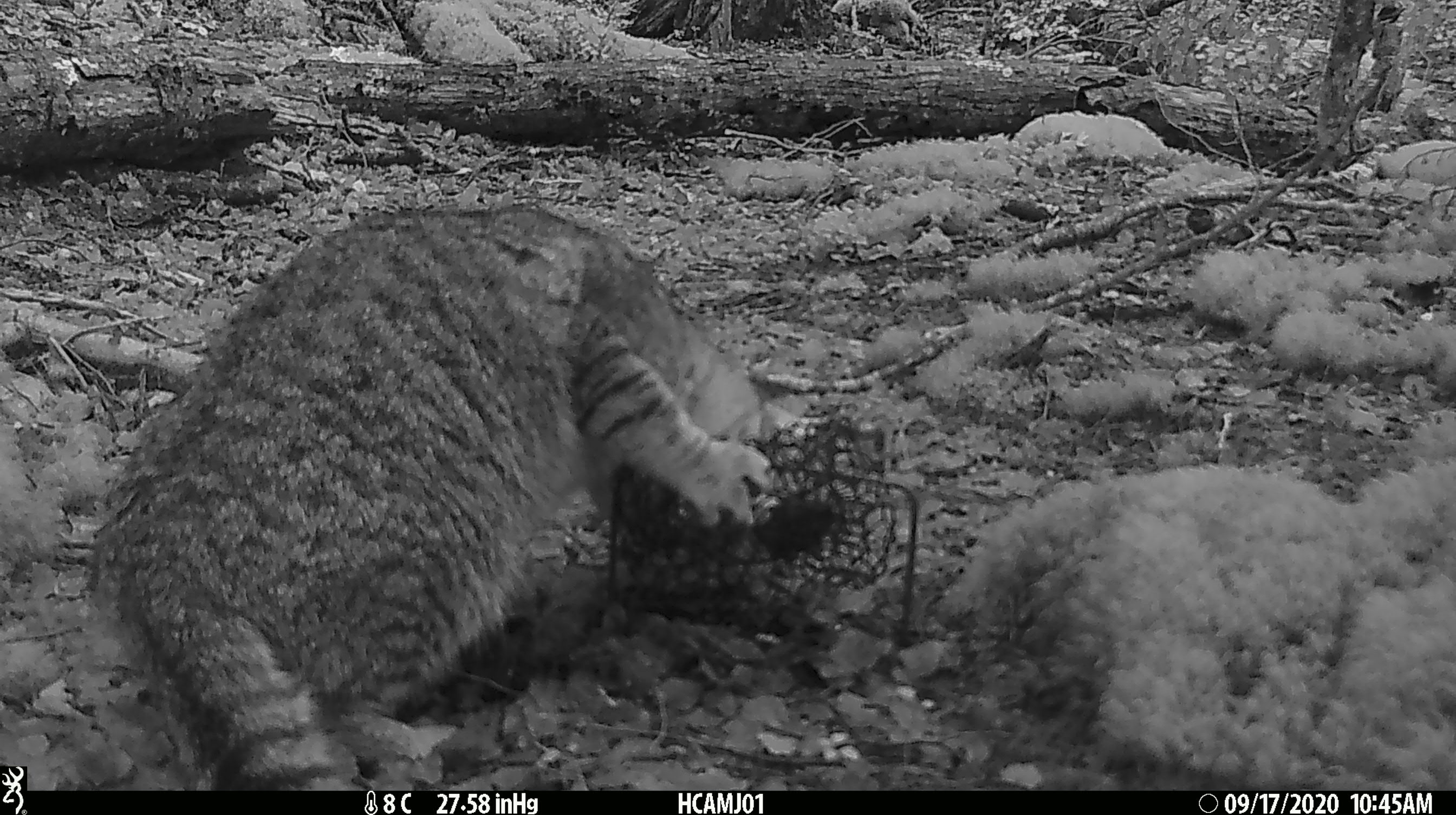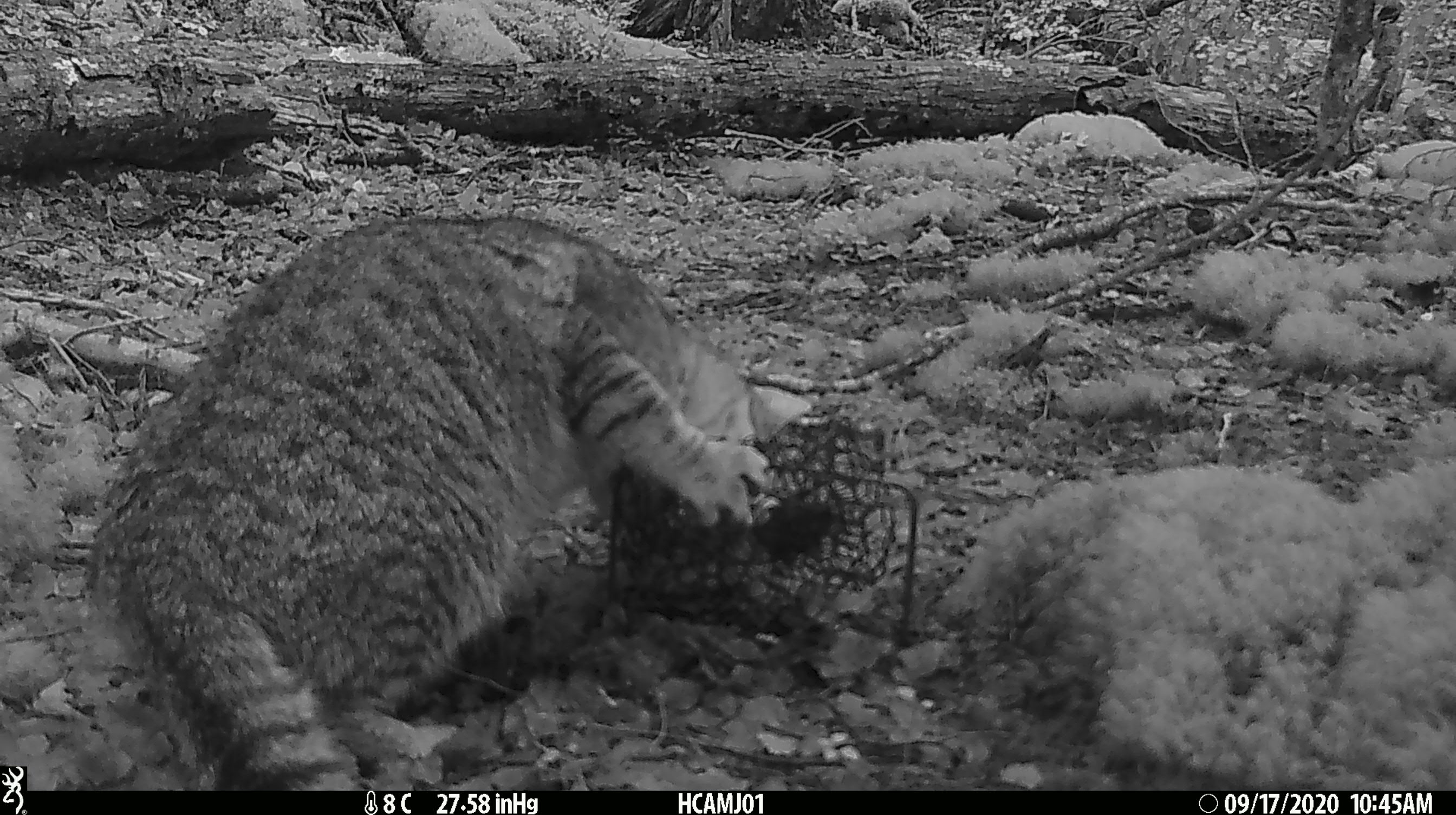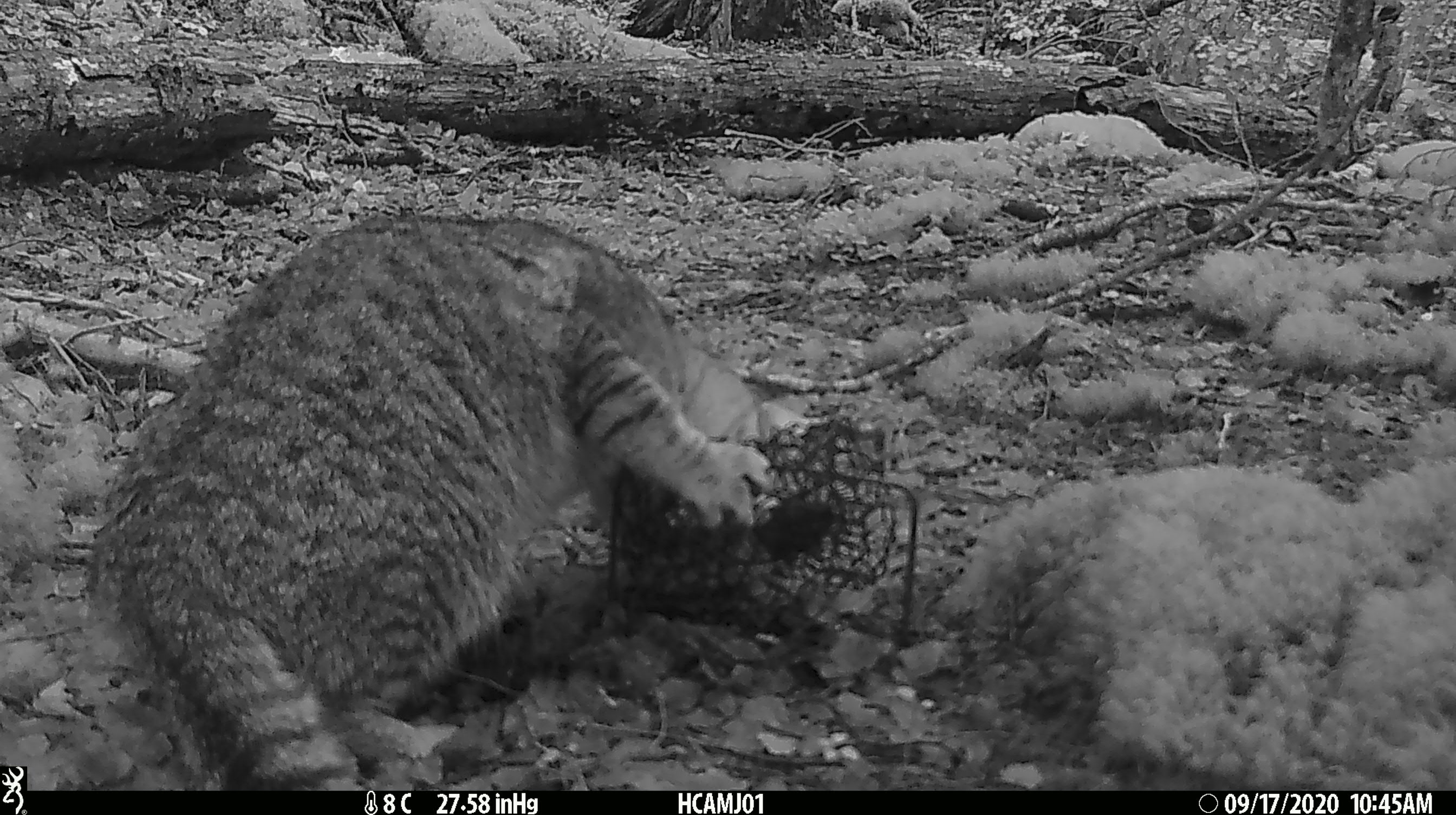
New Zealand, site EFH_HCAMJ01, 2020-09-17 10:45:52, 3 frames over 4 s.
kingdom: Animalia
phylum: Chordata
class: Mammalia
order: Carnivora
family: Felidae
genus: Felis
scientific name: Felis catus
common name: domestic cat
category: cat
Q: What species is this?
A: Cat (domestic cat) (Felis catus).